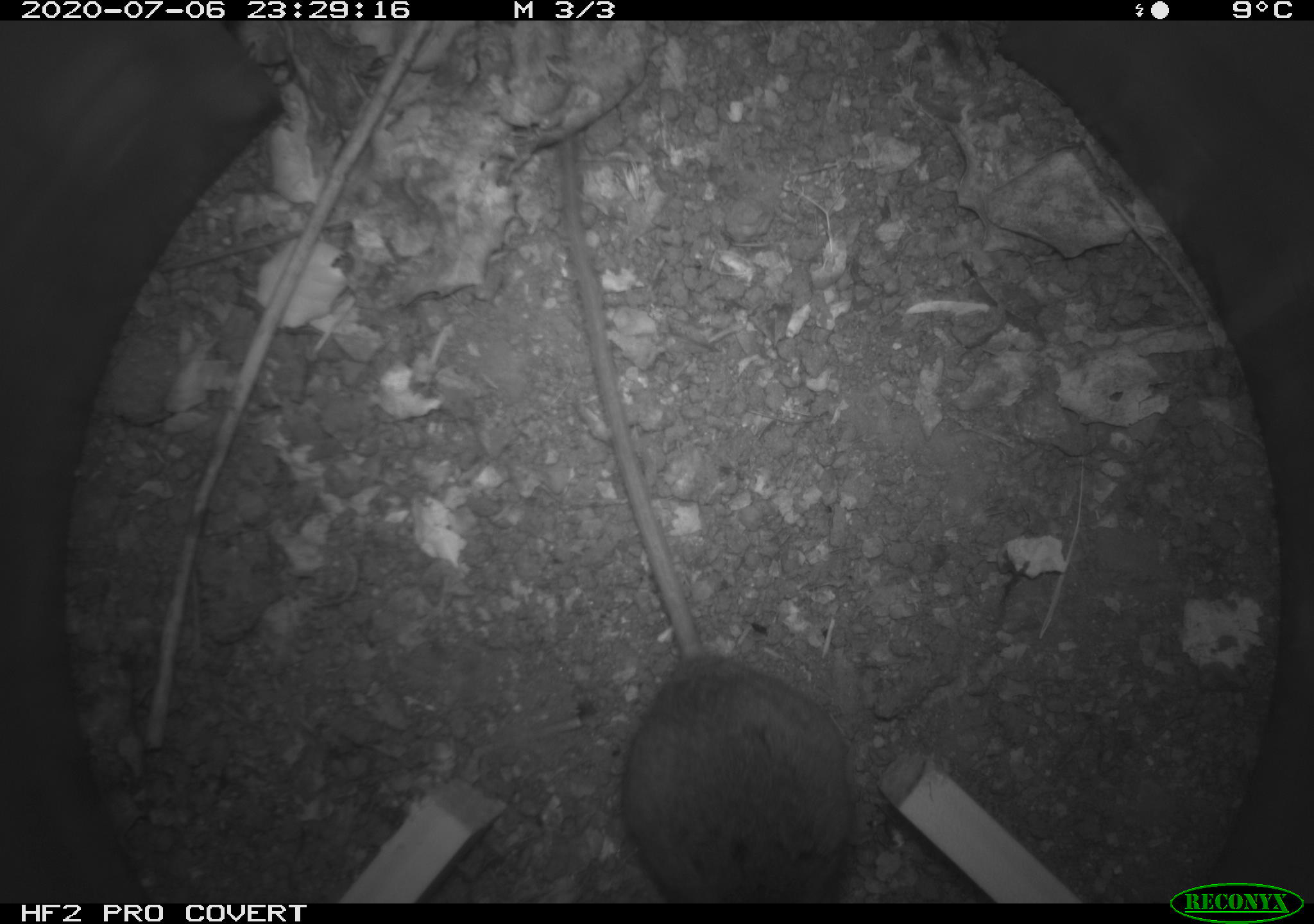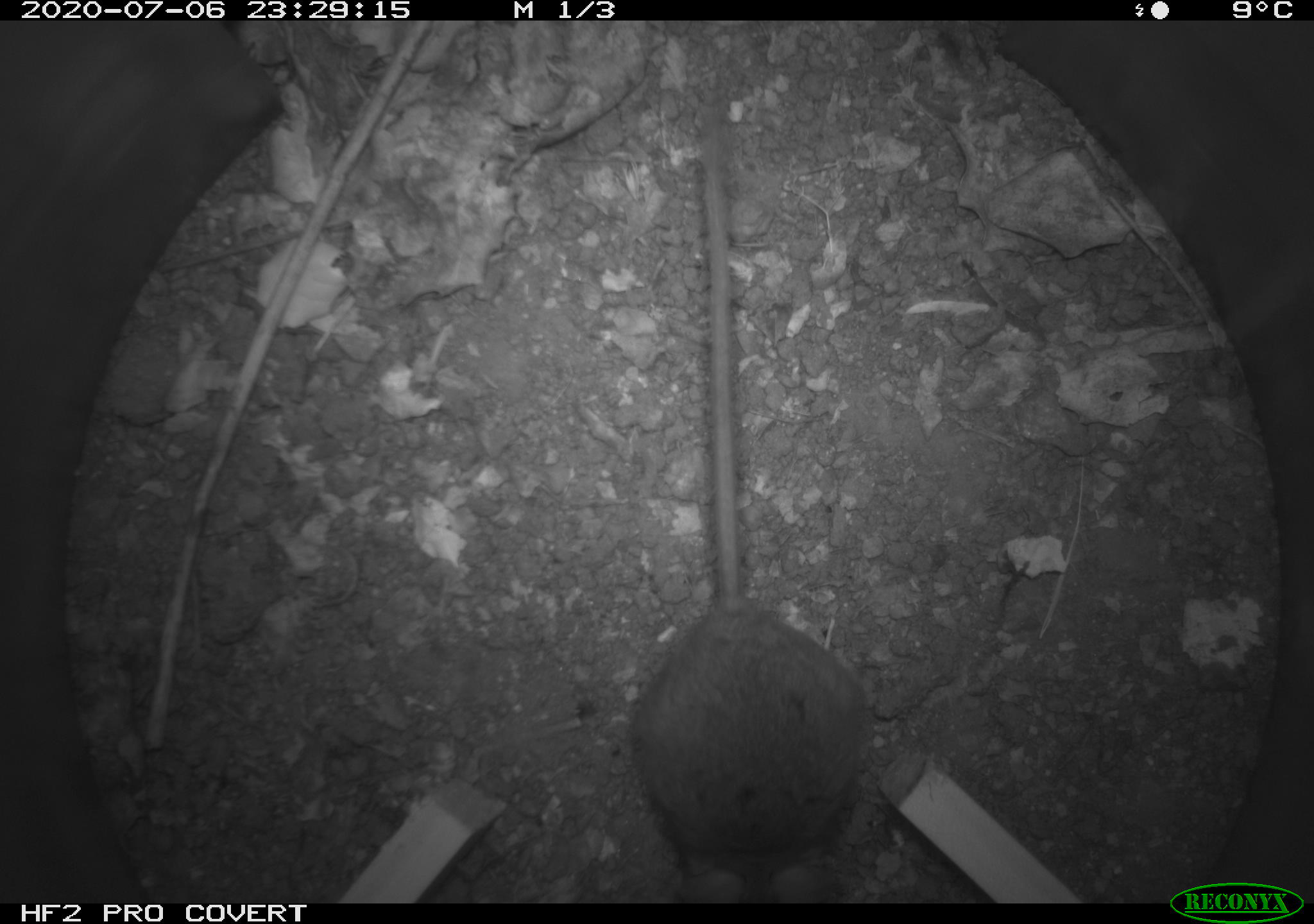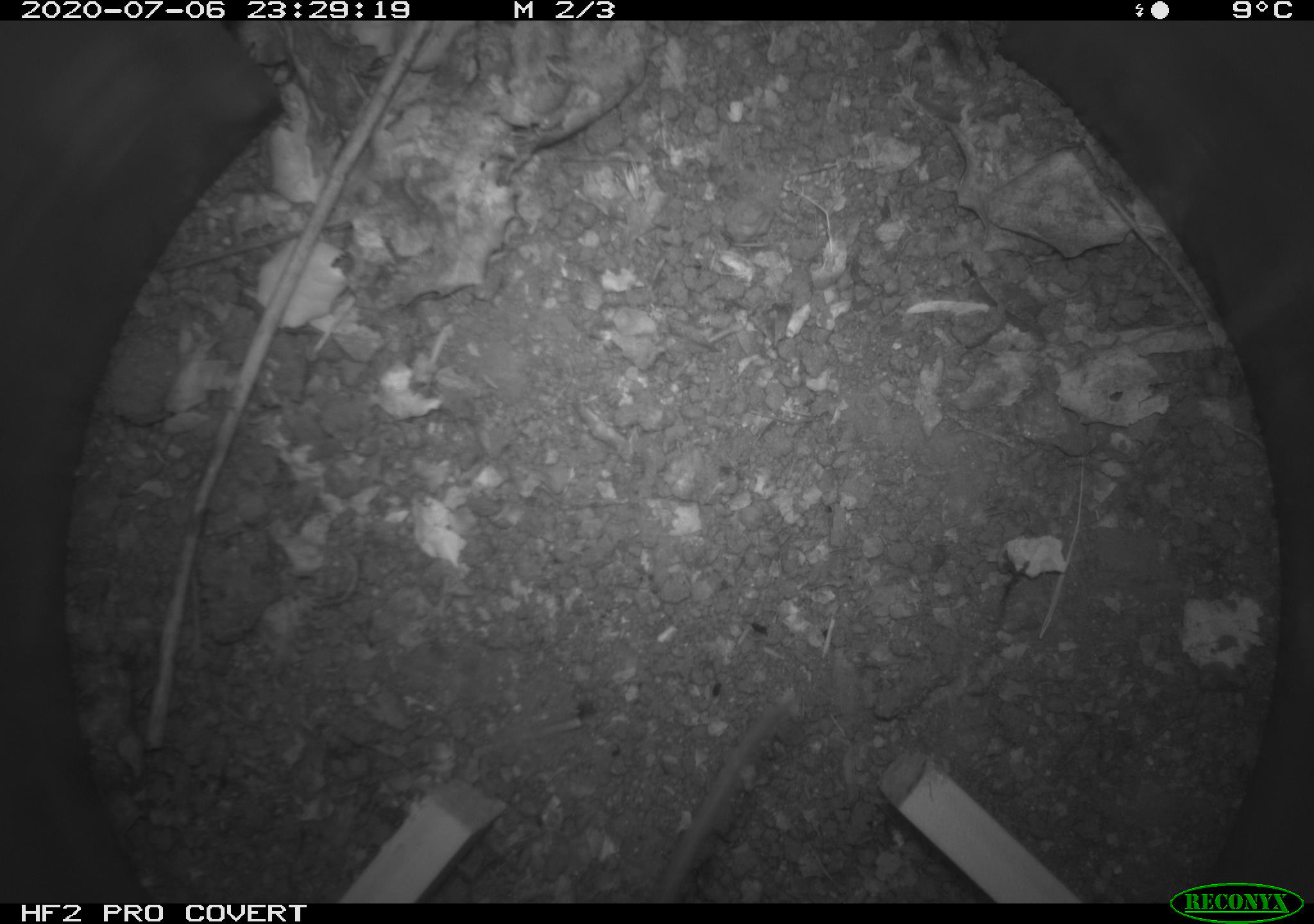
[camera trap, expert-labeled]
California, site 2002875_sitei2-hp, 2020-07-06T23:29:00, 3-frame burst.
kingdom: Animalia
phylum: Chordata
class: Mammalia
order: Rodentia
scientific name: Rodentia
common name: rodent